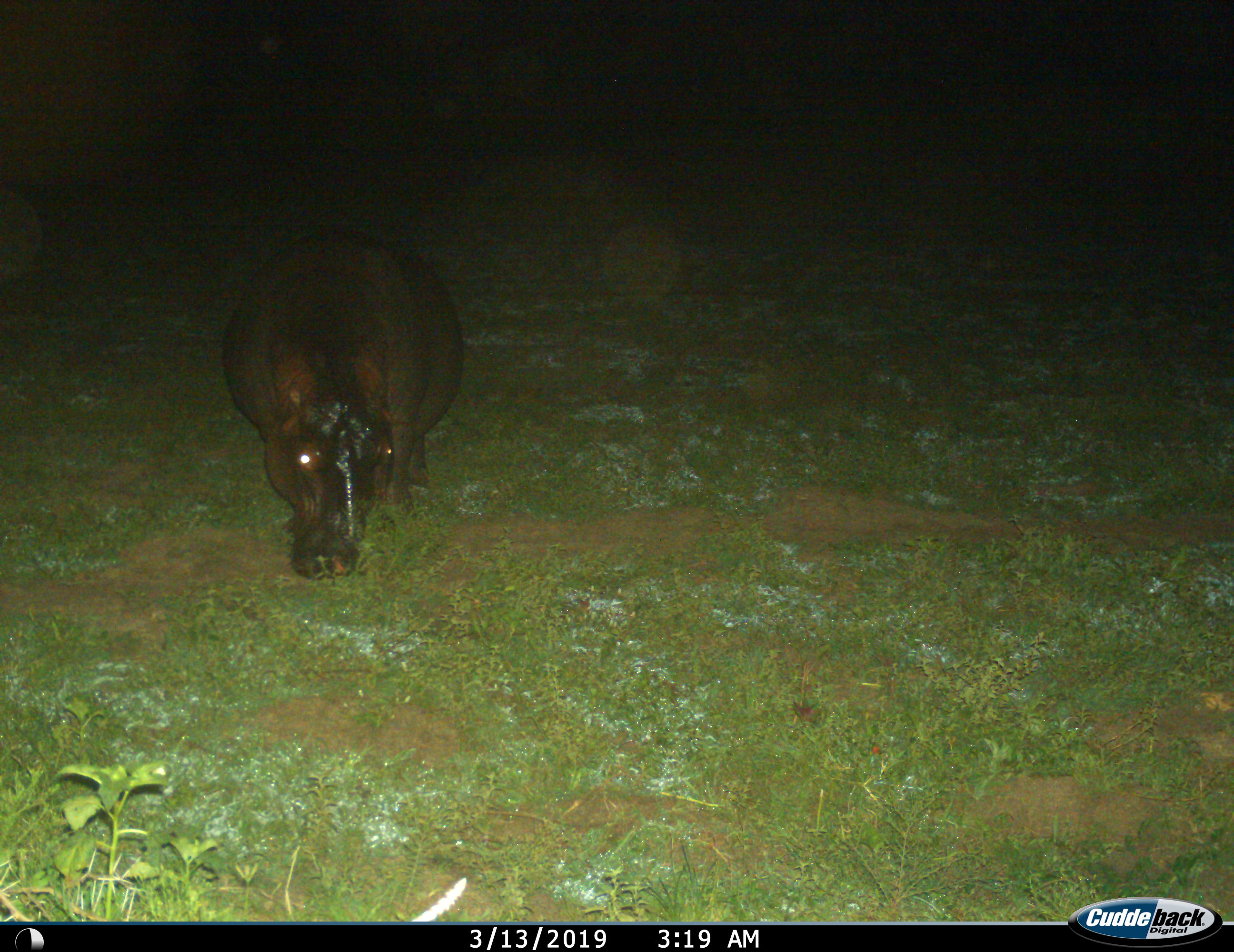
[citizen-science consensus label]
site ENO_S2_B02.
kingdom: Animalia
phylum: Chordata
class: Mammalia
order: Artiodactyla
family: Hippopotamidae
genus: Hippopotamus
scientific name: Hippopotamus amphibius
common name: hippopotamus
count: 1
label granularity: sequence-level